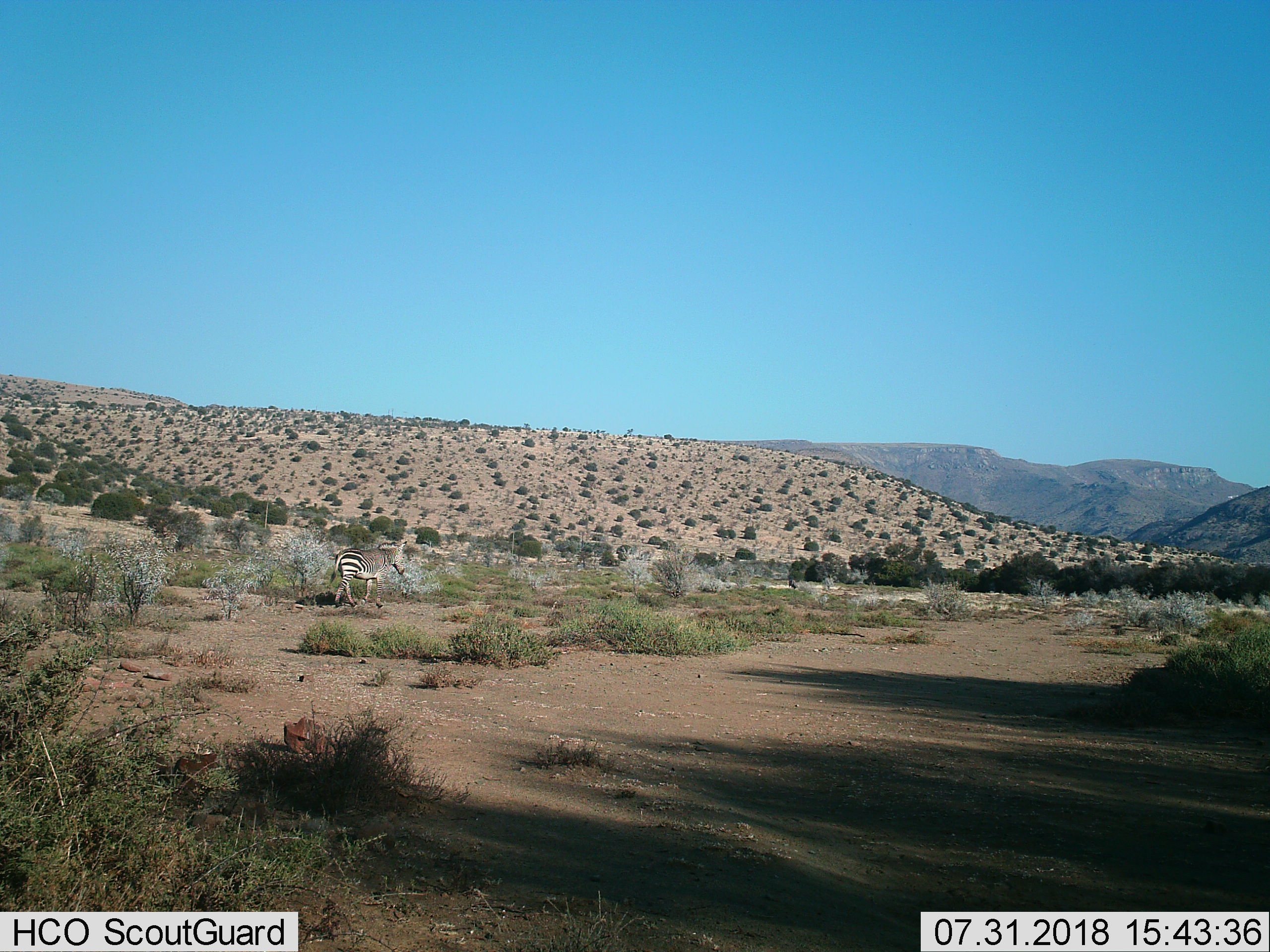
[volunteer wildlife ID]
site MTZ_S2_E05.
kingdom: Animalia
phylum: Chordata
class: Mammalia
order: Perissodactyla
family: Equidae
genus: Equus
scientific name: Equus zebra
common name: mountain zebra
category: zebramountain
Zebramountain (mountain zebra) (Equus zebra), count 1. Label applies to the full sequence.